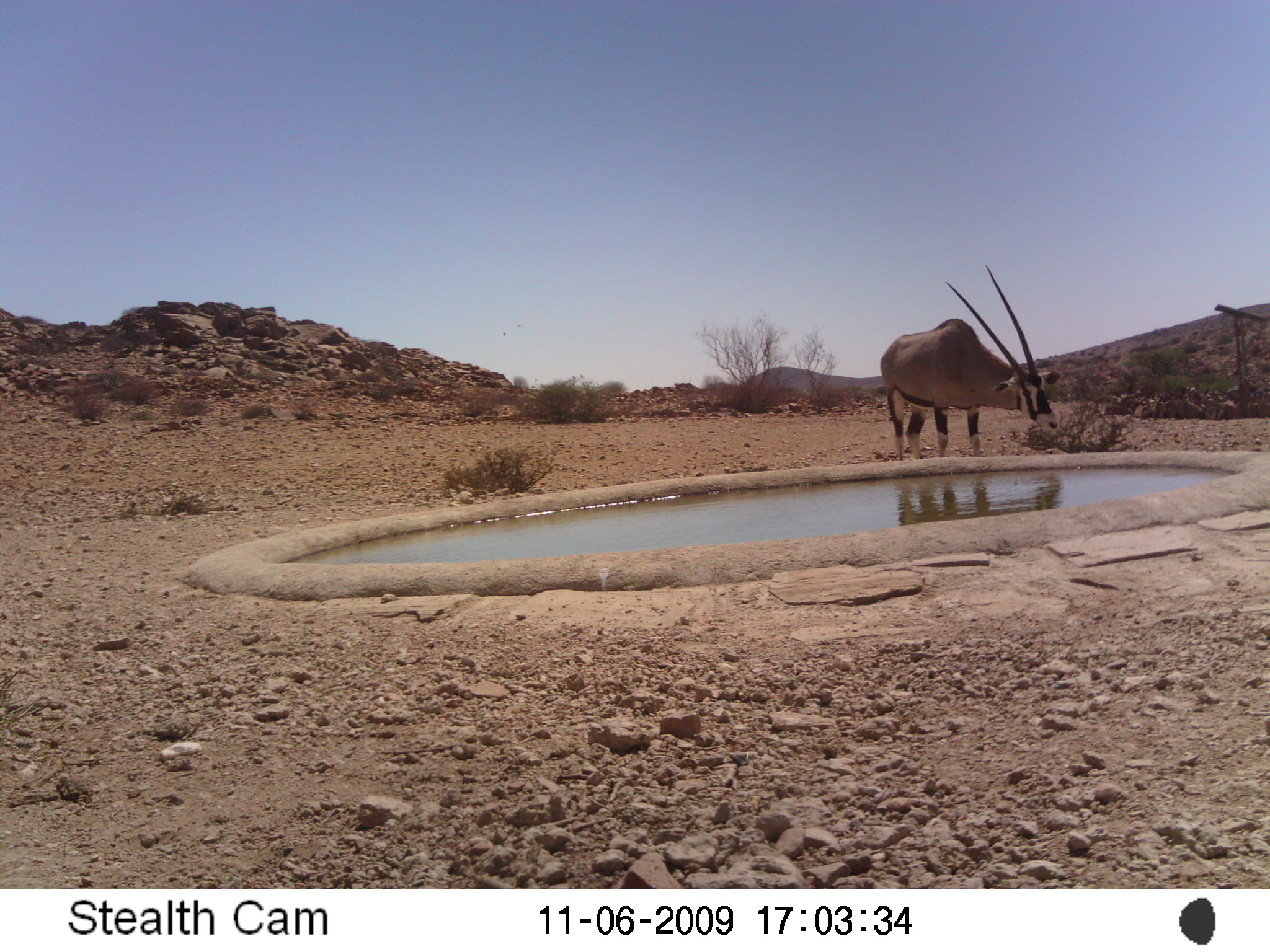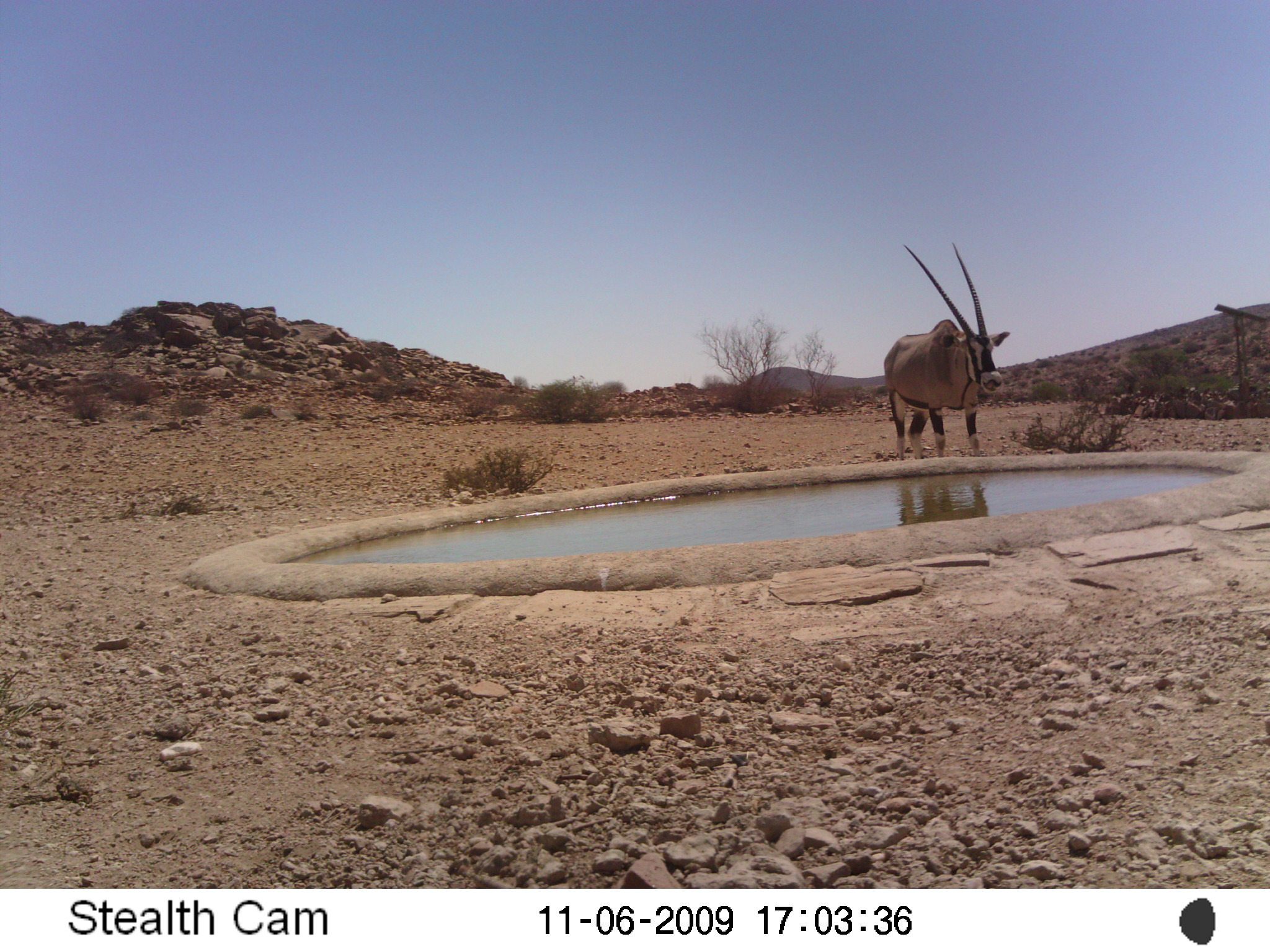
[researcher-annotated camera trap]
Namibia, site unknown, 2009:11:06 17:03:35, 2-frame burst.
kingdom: Animalia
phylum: Chordata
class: Mammalia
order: Artiodactyla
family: Bovidae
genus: Oryx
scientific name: Oryx gazella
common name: gemsbok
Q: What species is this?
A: Oryx gazella (gemsbok).